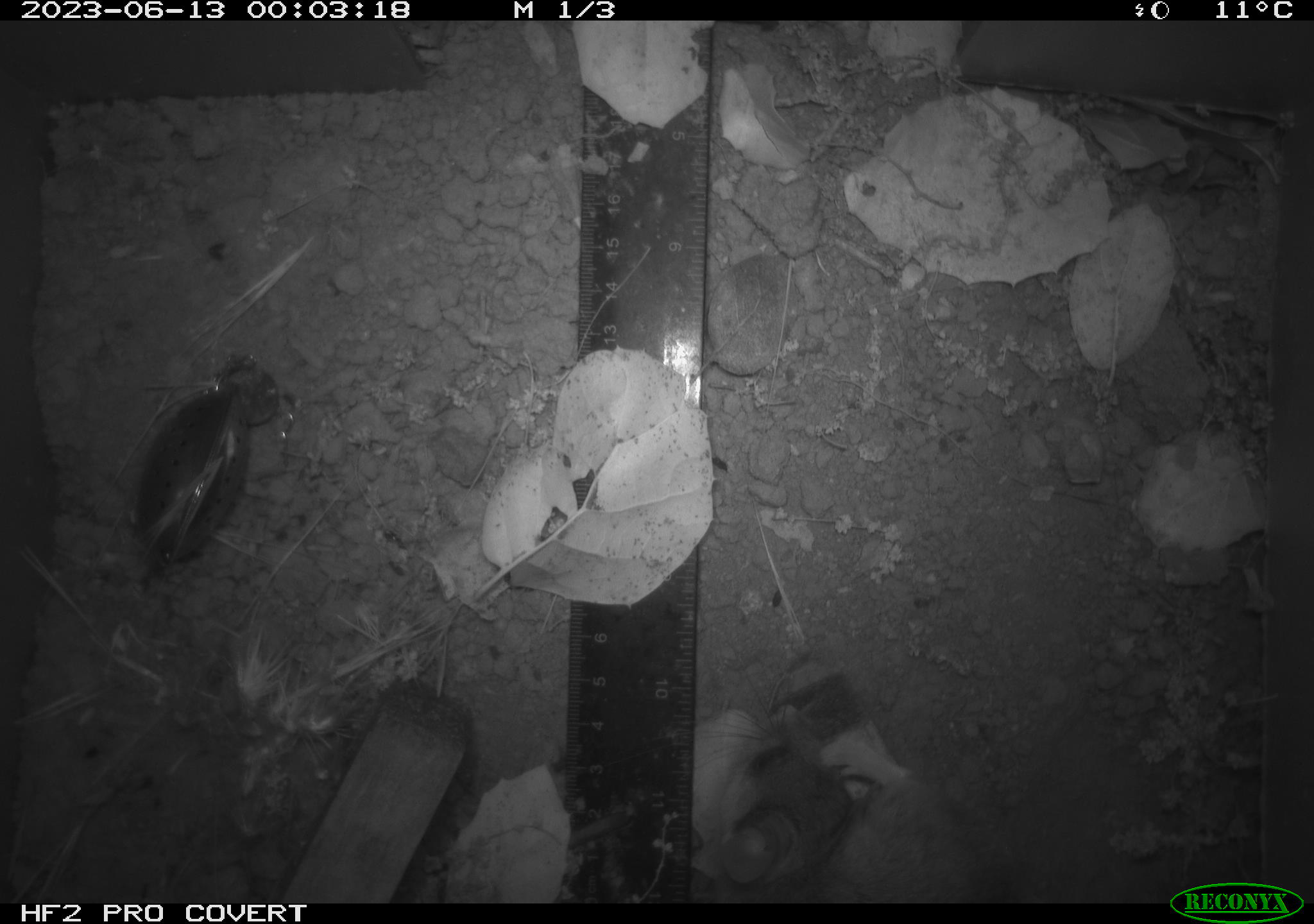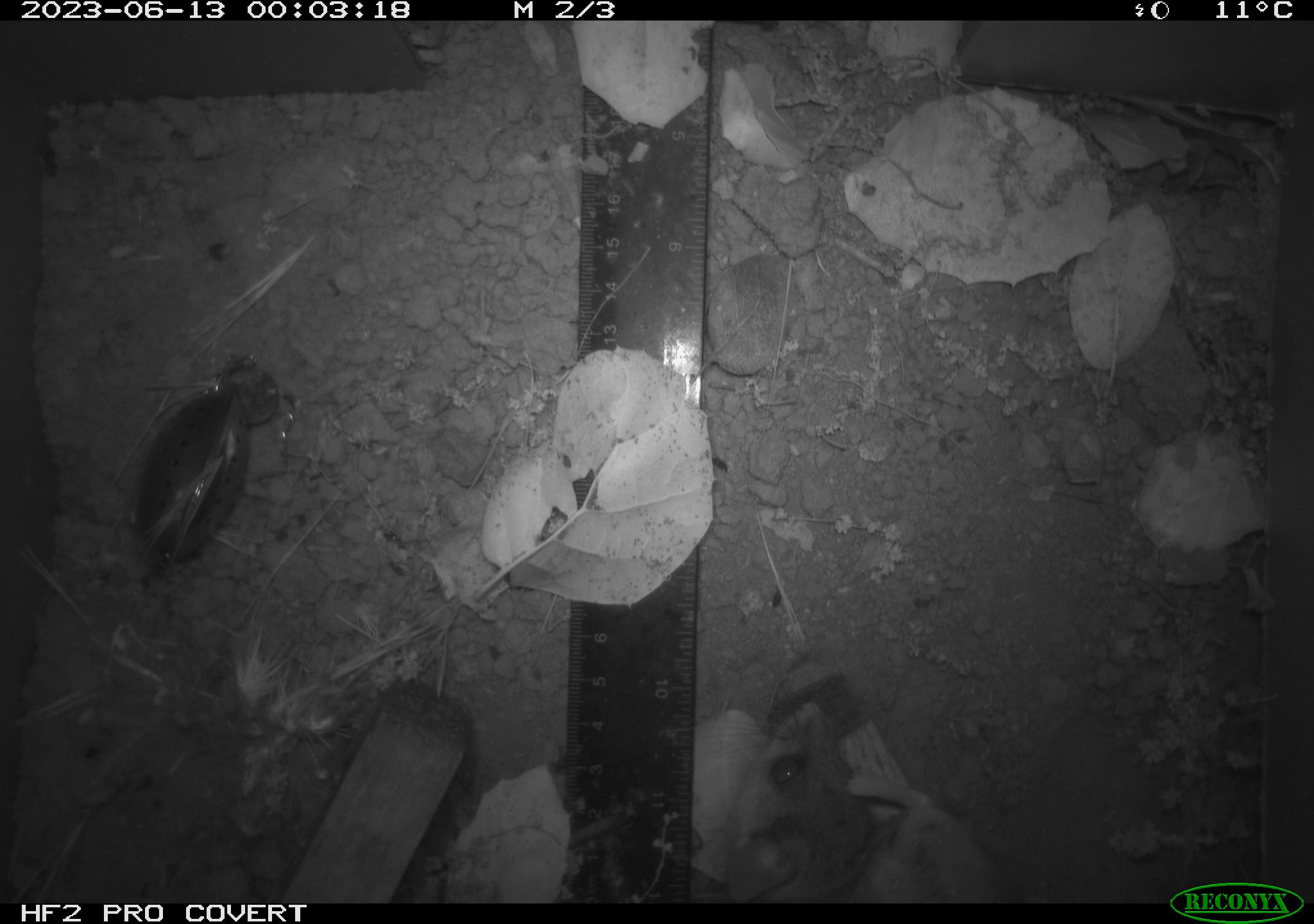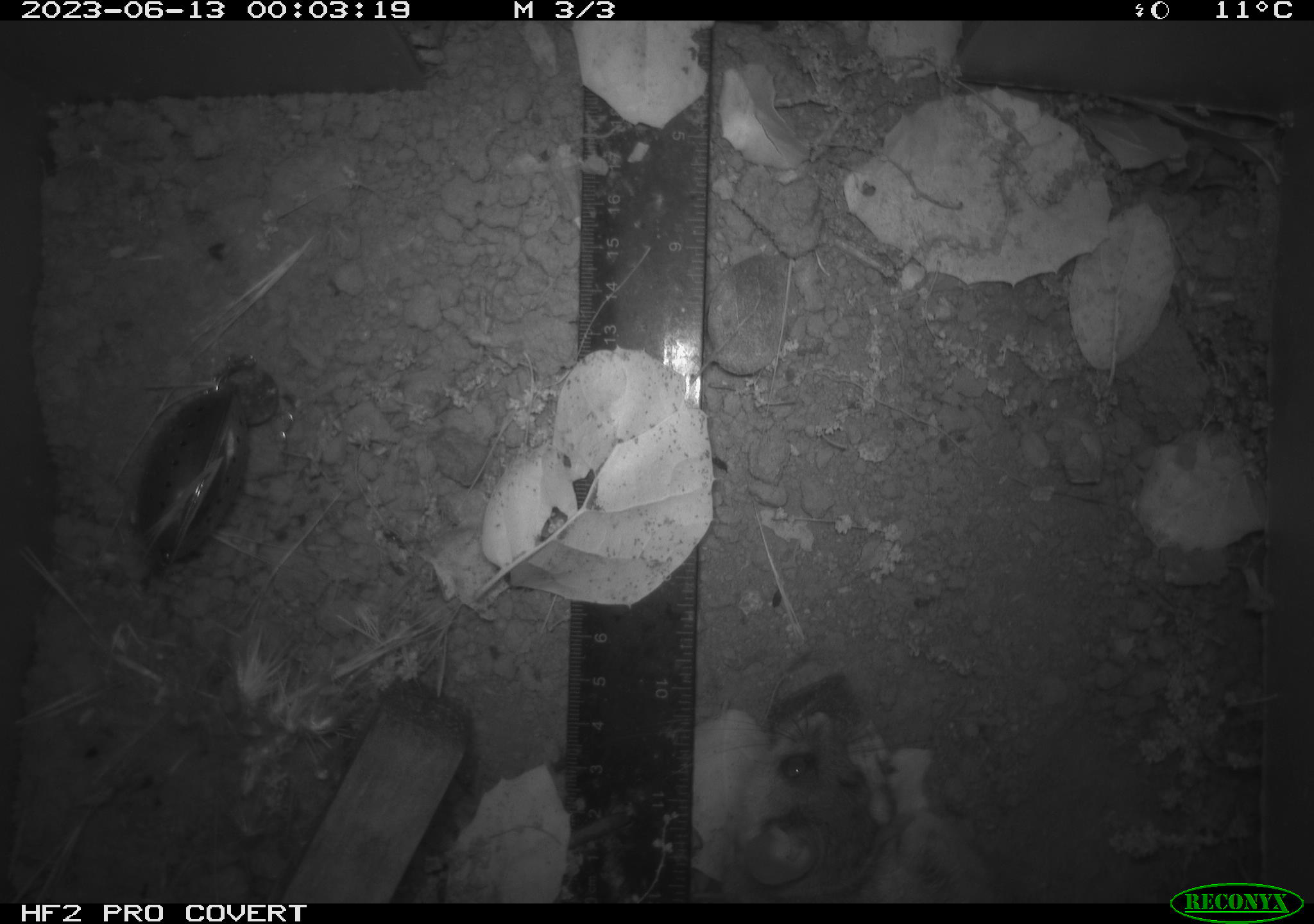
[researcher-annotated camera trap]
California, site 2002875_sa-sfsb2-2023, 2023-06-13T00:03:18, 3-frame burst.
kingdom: Animalia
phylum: Chordata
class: Mammalia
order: Rodentia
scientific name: Rodentia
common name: mouse species